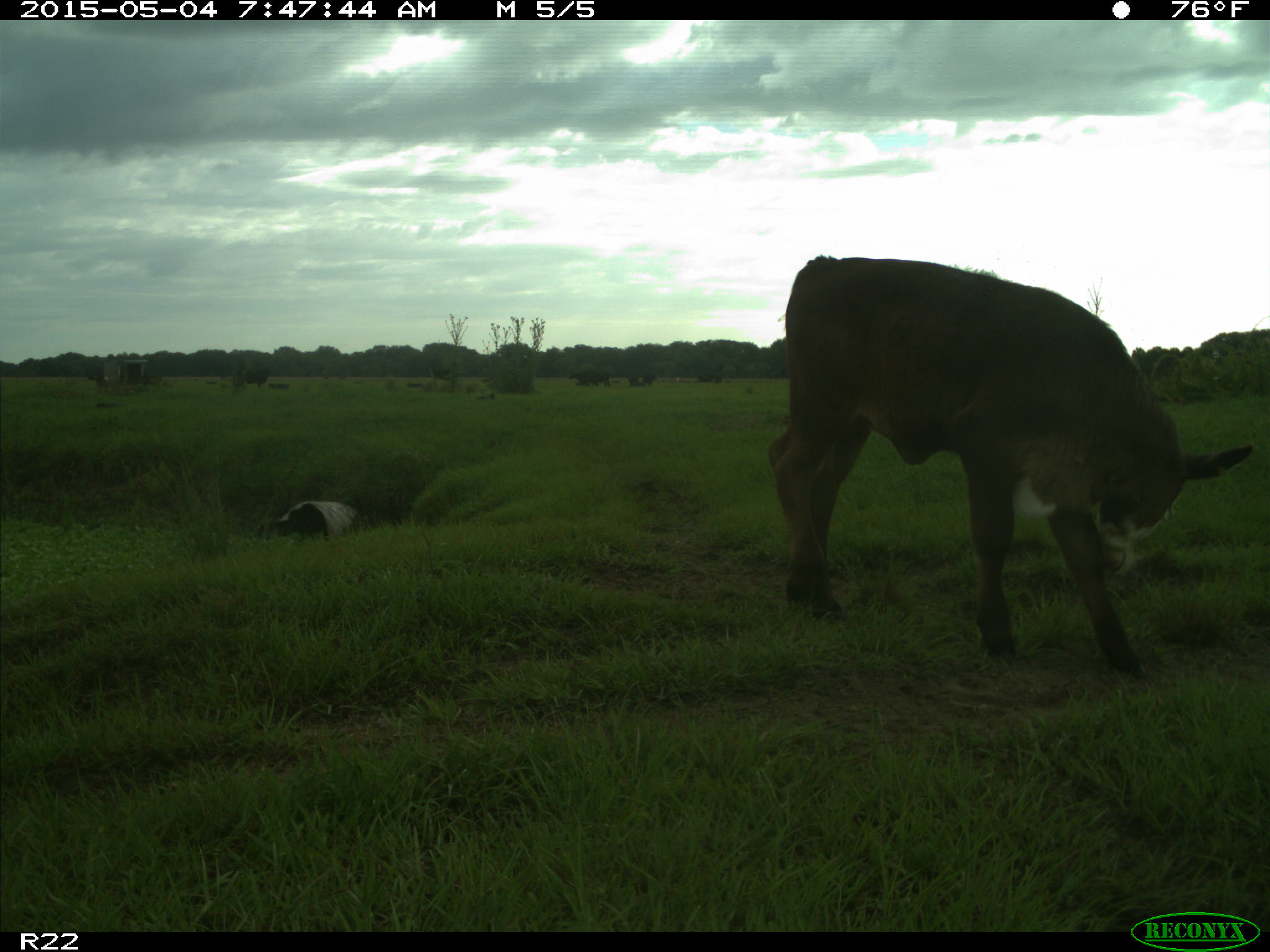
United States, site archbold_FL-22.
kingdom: Animalia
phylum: Chordata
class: Mammalia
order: Artiodactyla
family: Bovidae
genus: Bos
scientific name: Bos taurus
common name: domestic cow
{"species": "Bos taurus (domestic cow)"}